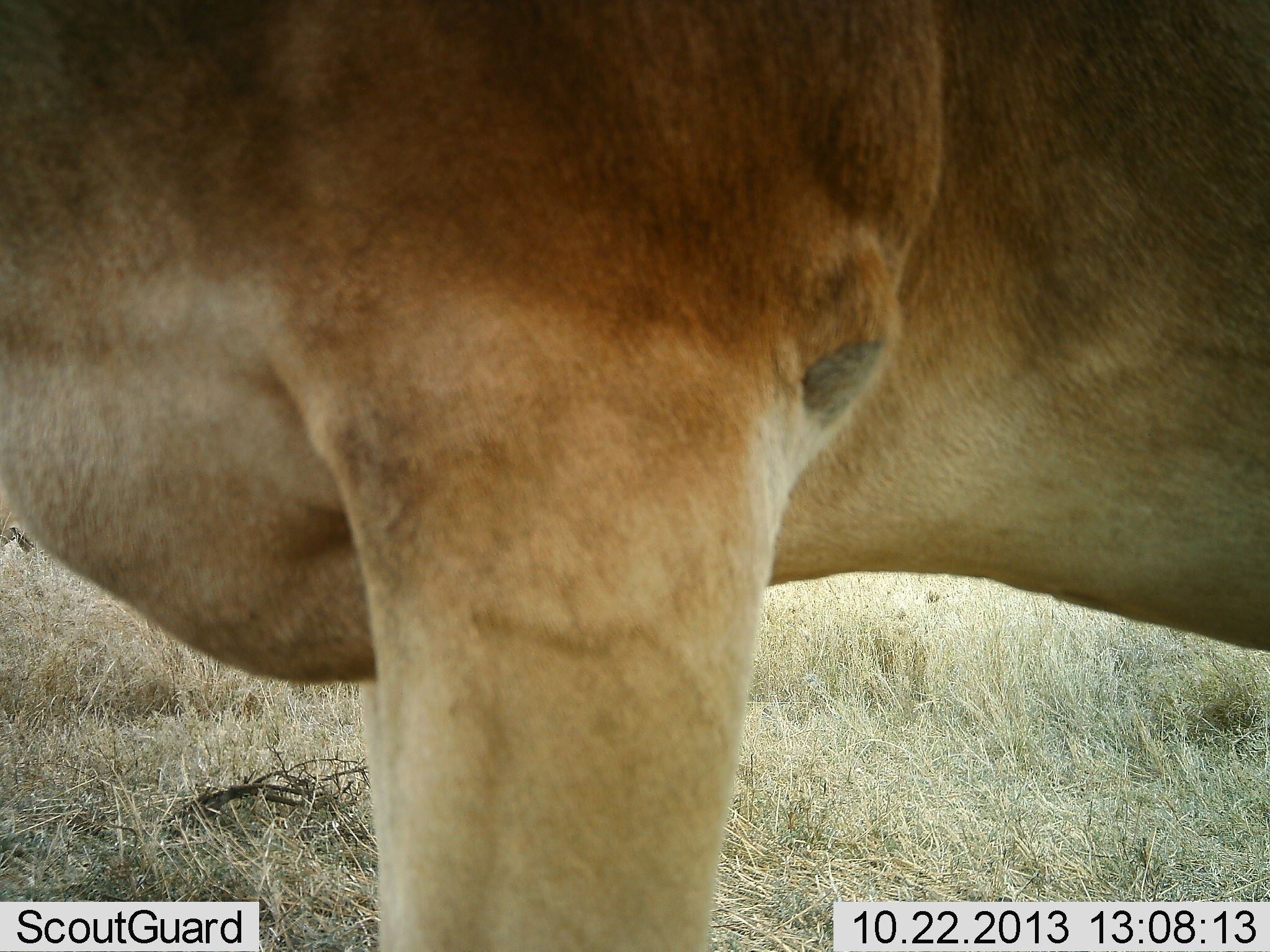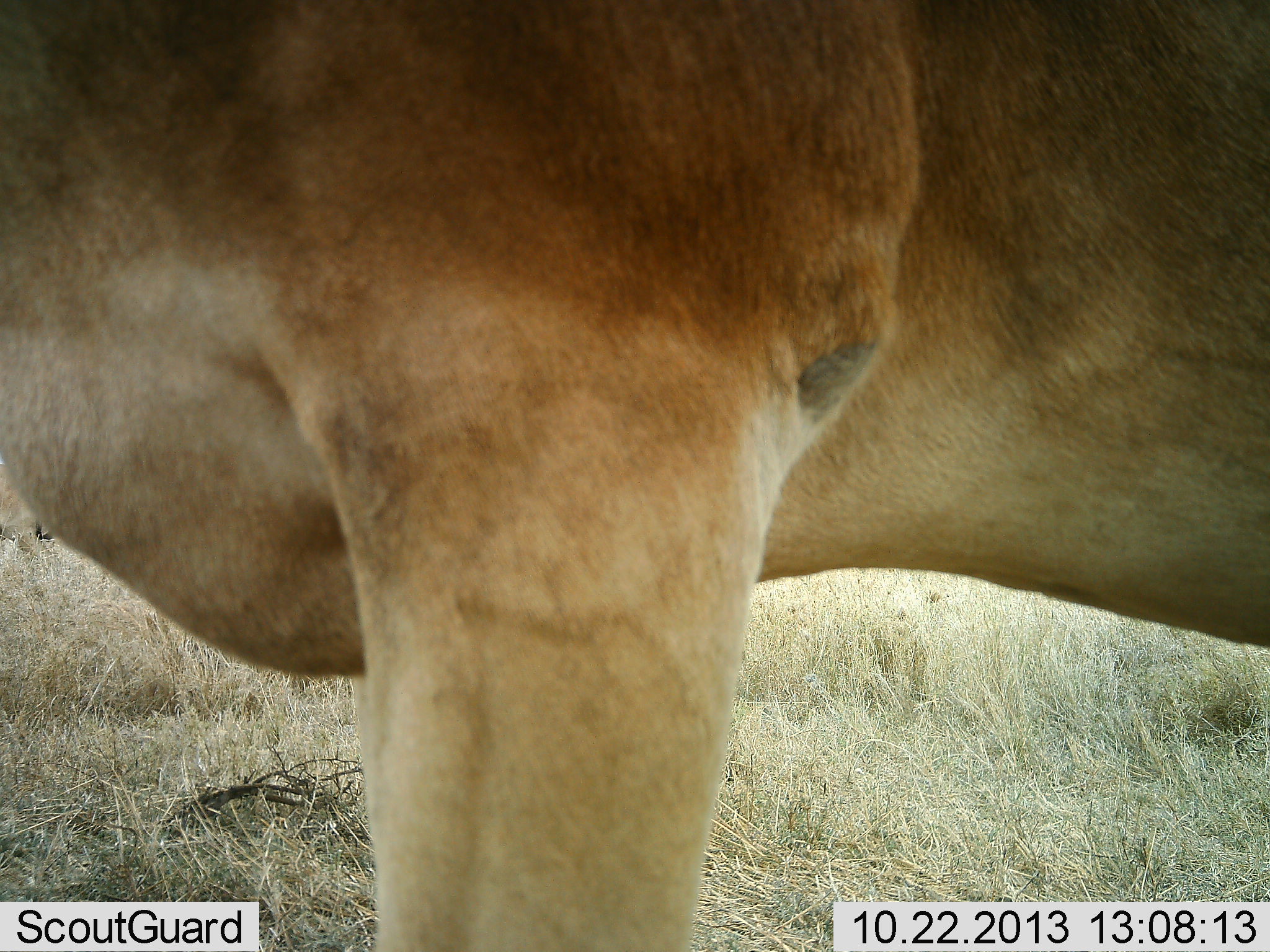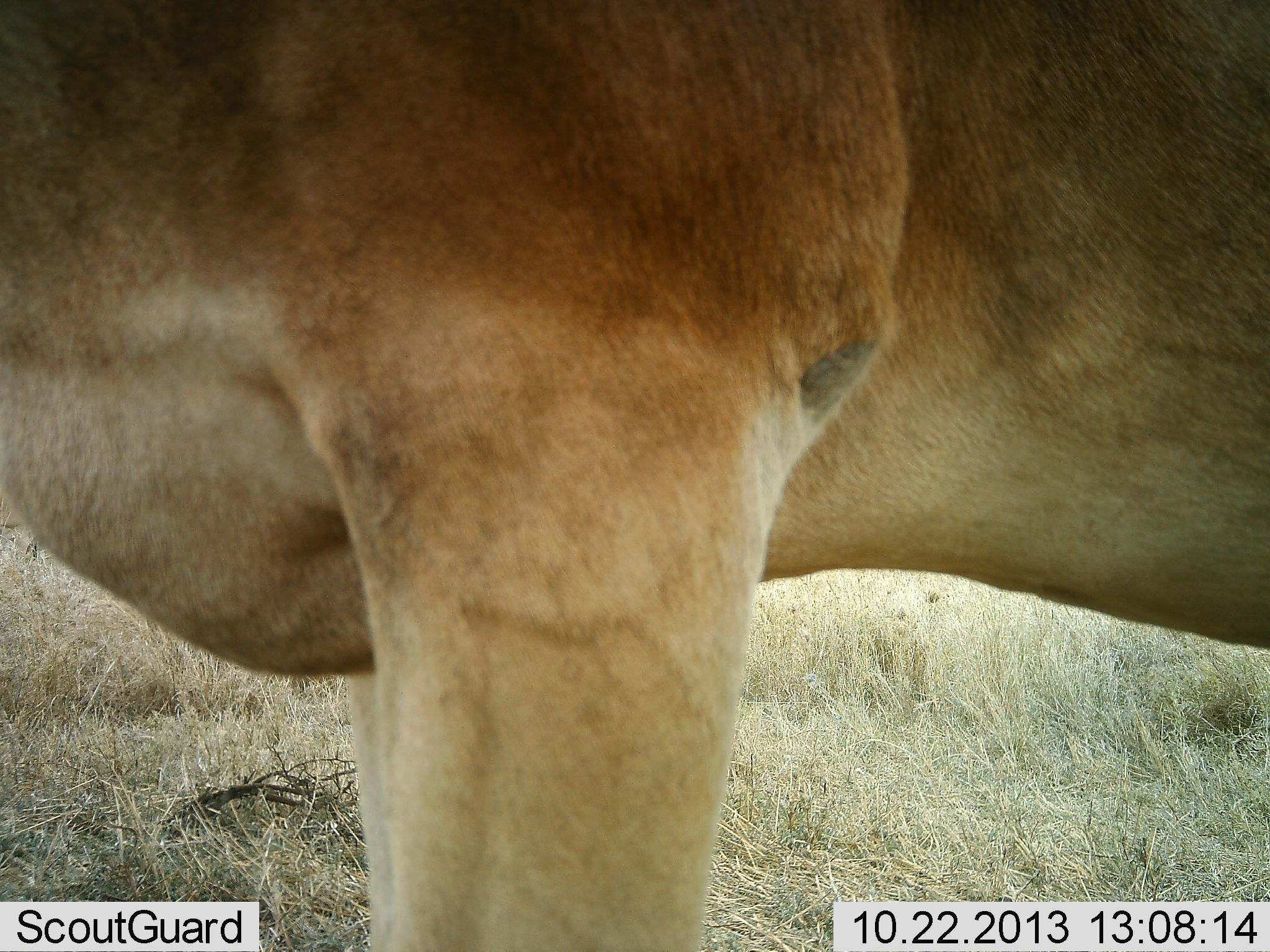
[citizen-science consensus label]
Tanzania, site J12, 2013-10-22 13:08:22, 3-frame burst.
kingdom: Animalia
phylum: Chordata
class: Mammalia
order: Artiodactyla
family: Bovidae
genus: Alcelaphus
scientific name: Alcelaphus buselaphus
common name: hartebeest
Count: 1.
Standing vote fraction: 100%.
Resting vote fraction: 0%.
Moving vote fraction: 5%.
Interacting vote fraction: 0%.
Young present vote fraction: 0%.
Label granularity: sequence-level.